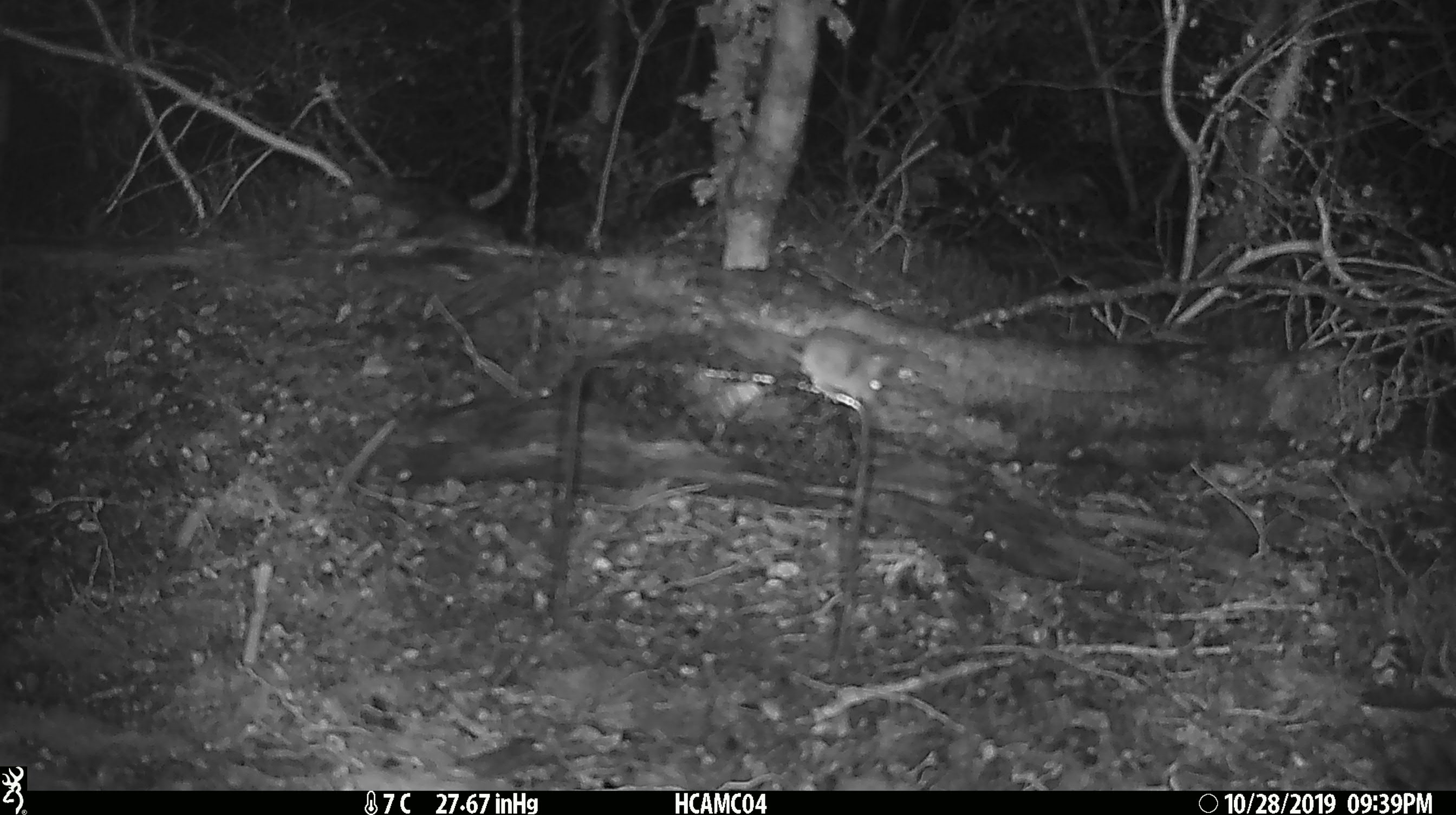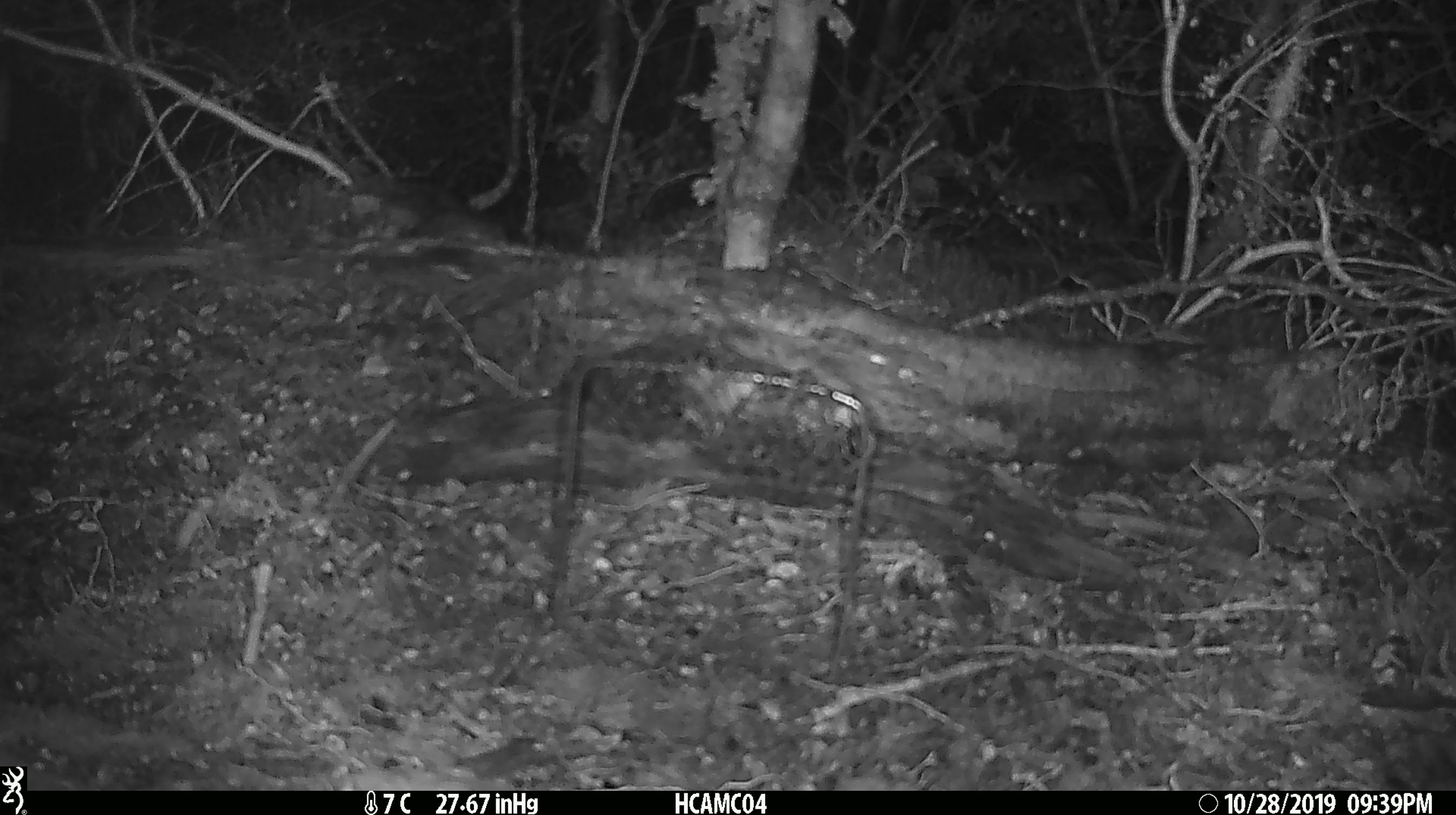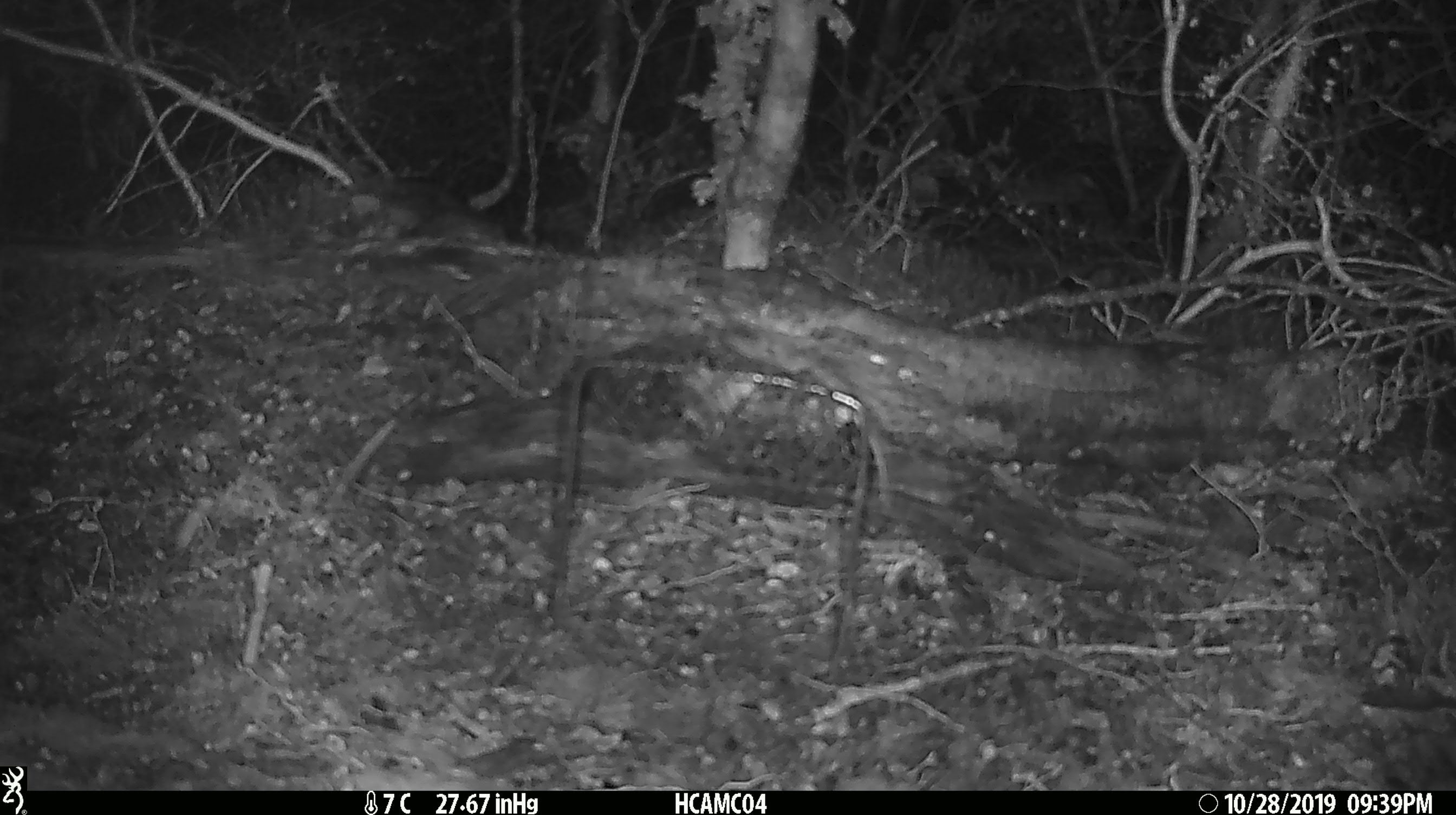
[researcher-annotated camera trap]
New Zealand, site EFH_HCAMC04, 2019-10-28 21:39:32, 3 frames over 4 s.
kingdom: Animalia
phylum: Chordata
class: Mammalia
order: Rodentia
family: Muridae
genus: Mus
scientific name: Mus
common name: mouse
Mouse (Mus).